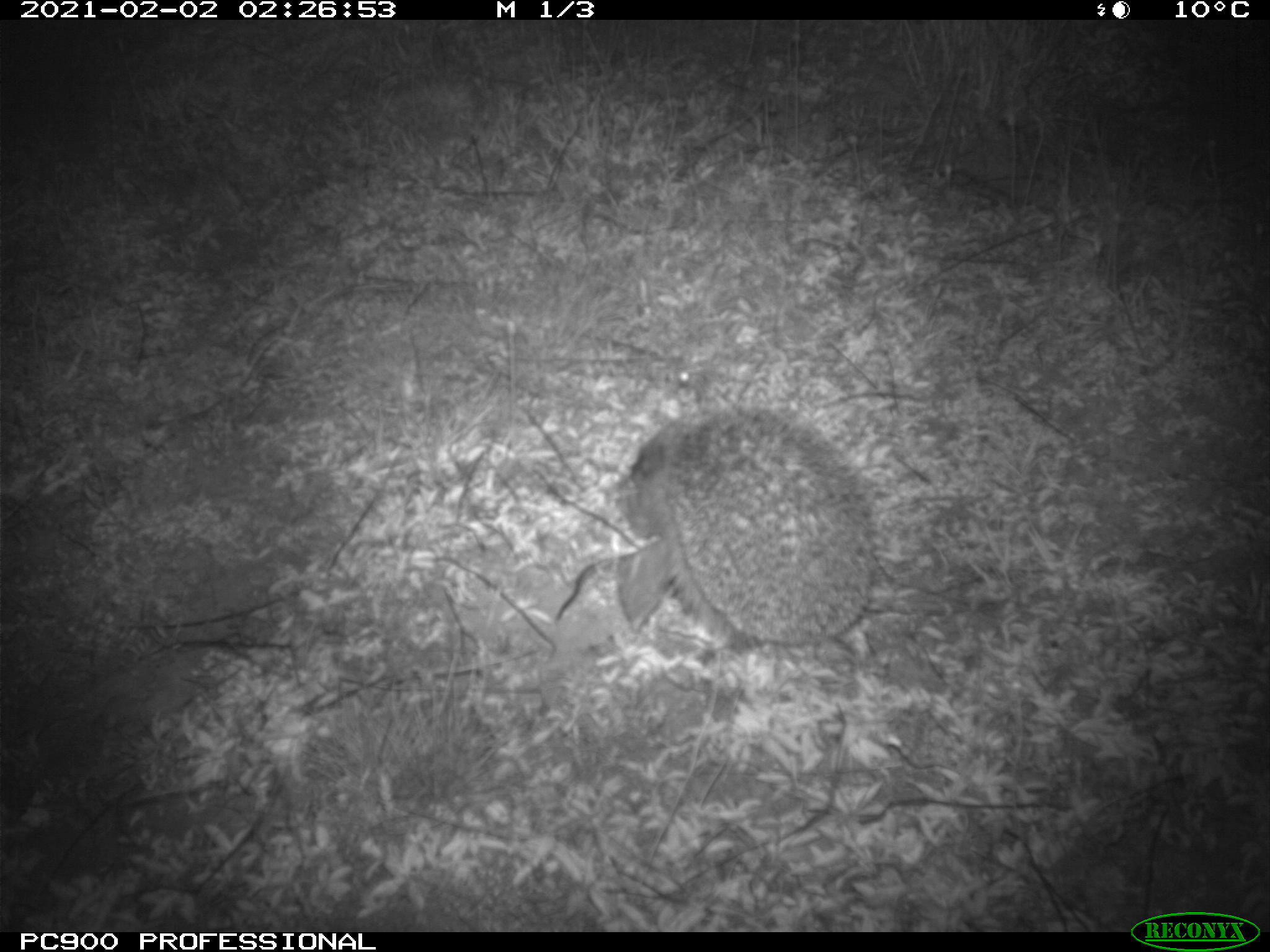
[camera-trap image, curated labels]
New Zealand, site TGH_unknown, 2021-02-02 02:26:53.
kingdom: Animalia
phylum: Chordata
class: Mammalia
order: Eulipotyphla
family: Erinaceidae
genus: Erinaceus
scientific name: Erinaceus europaeus europaeus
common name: european hedgehog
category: hedgehog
Hedgehog (european hedgehog) (Erinaceus europaeus europaeus).